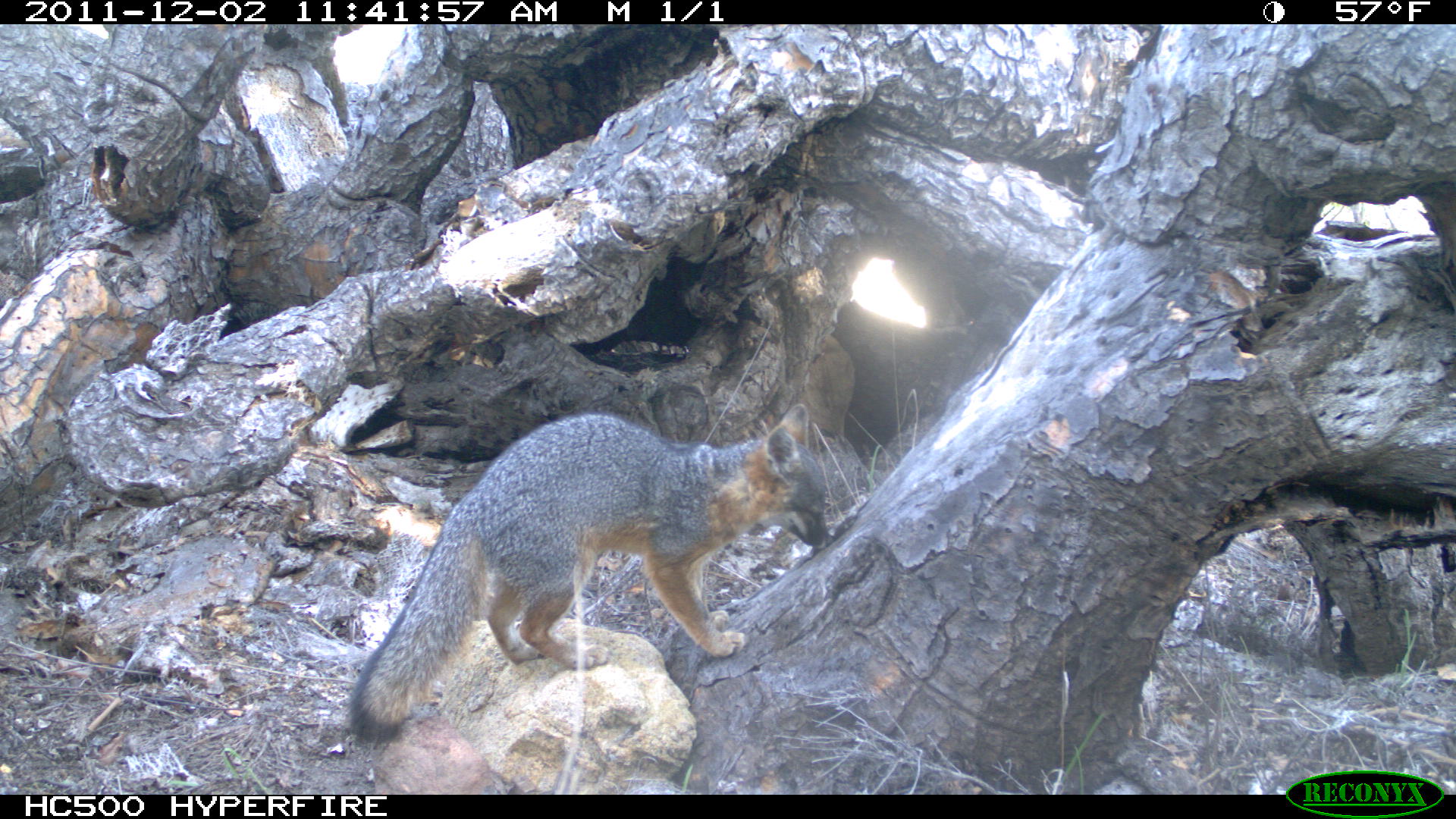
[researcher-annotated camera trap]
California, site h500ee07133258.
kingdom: Animalia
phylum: Chordata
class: Mammalia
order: Carnivora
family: Canidae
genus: Urocyon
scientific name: Urocyon littoralis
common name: island fox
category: fox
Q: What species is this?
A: Fox (island fox) (Urocyon littoralis).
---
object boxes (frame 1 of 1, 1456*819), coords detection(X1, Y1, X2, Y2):
fox: detection(350, 403, 831, 741)